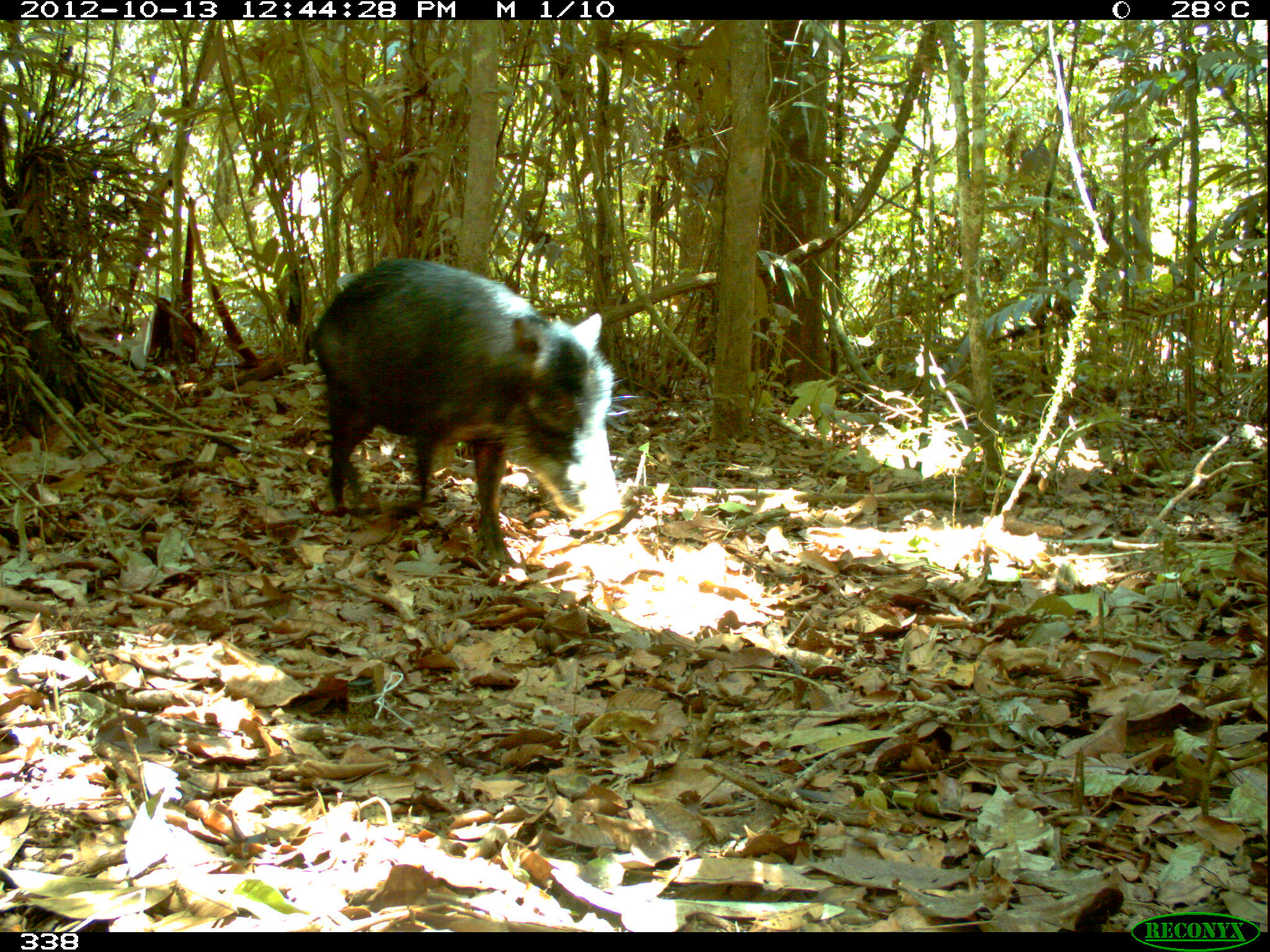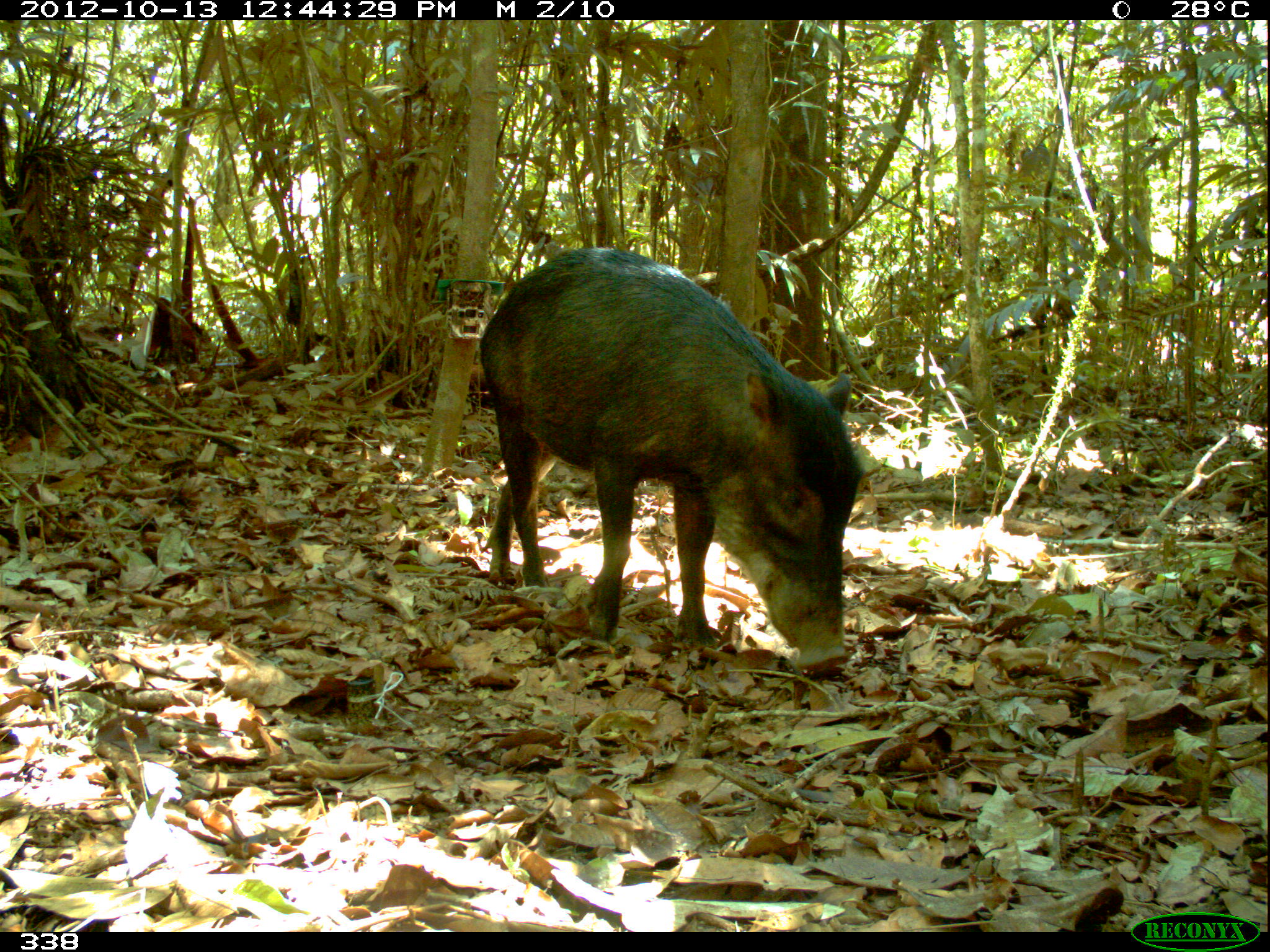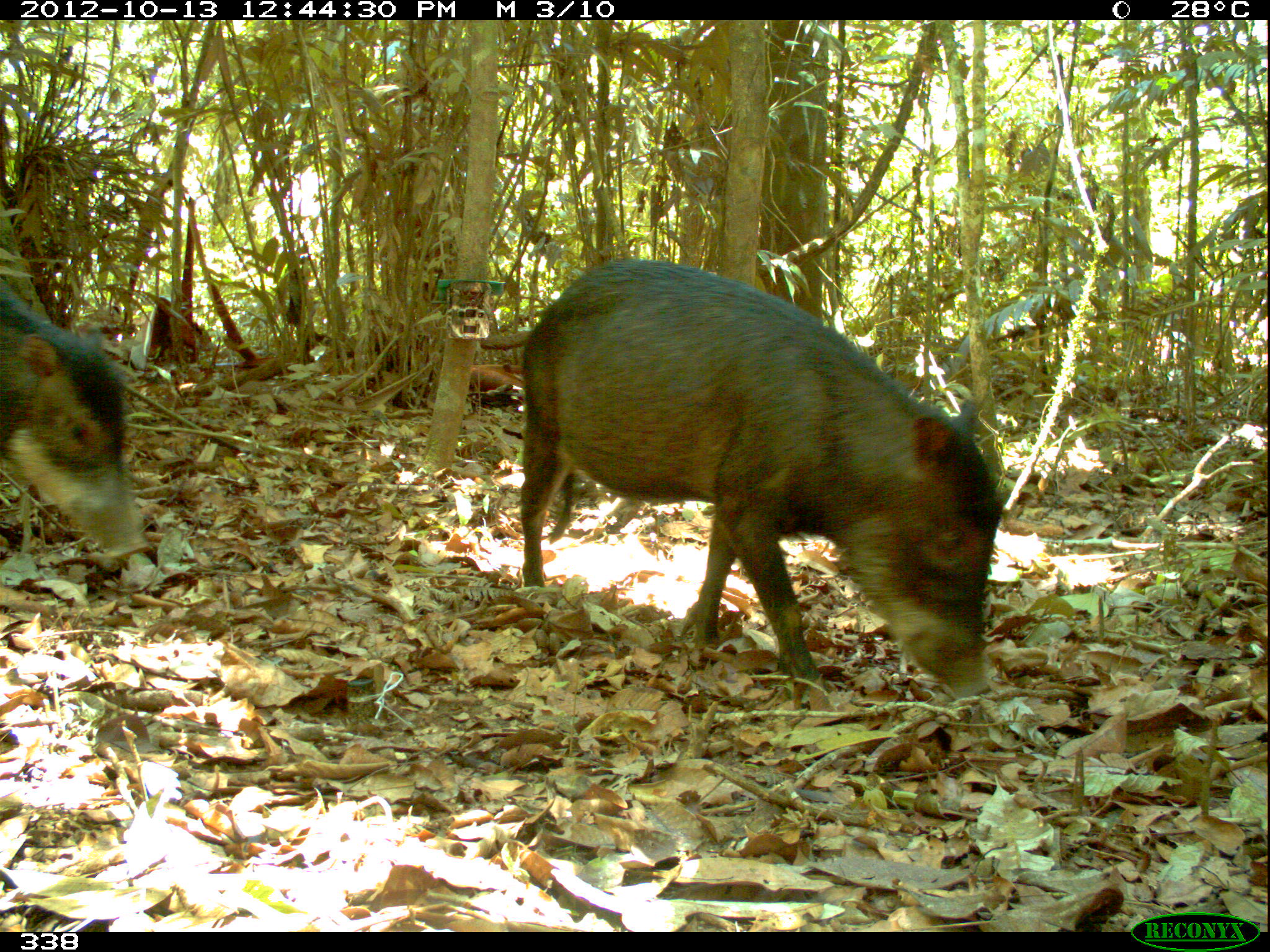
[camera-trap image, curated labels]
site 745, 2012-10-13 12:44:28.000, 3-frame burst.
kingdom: Animalia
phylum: Chordata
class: Mammalia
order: Artiodactyla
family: Tayassuidae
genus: Tayassu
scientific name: Tayassu pecari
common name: white-lipped peccary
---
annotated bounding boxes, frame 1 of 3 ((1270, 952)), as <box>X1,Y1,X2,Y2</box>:
tayassu pecari: <box>310,256,644,565</box>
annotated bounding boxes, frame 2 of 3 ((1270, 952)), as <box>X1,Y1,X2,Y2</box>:
tayassu pecari: <box>478,246,869,670</box>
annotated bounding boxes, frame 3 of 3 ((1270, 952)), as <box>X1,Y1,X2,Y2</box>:
tayassu pecari: <box>517,258,1002,706</box>; <box>0,277,152,563</box>